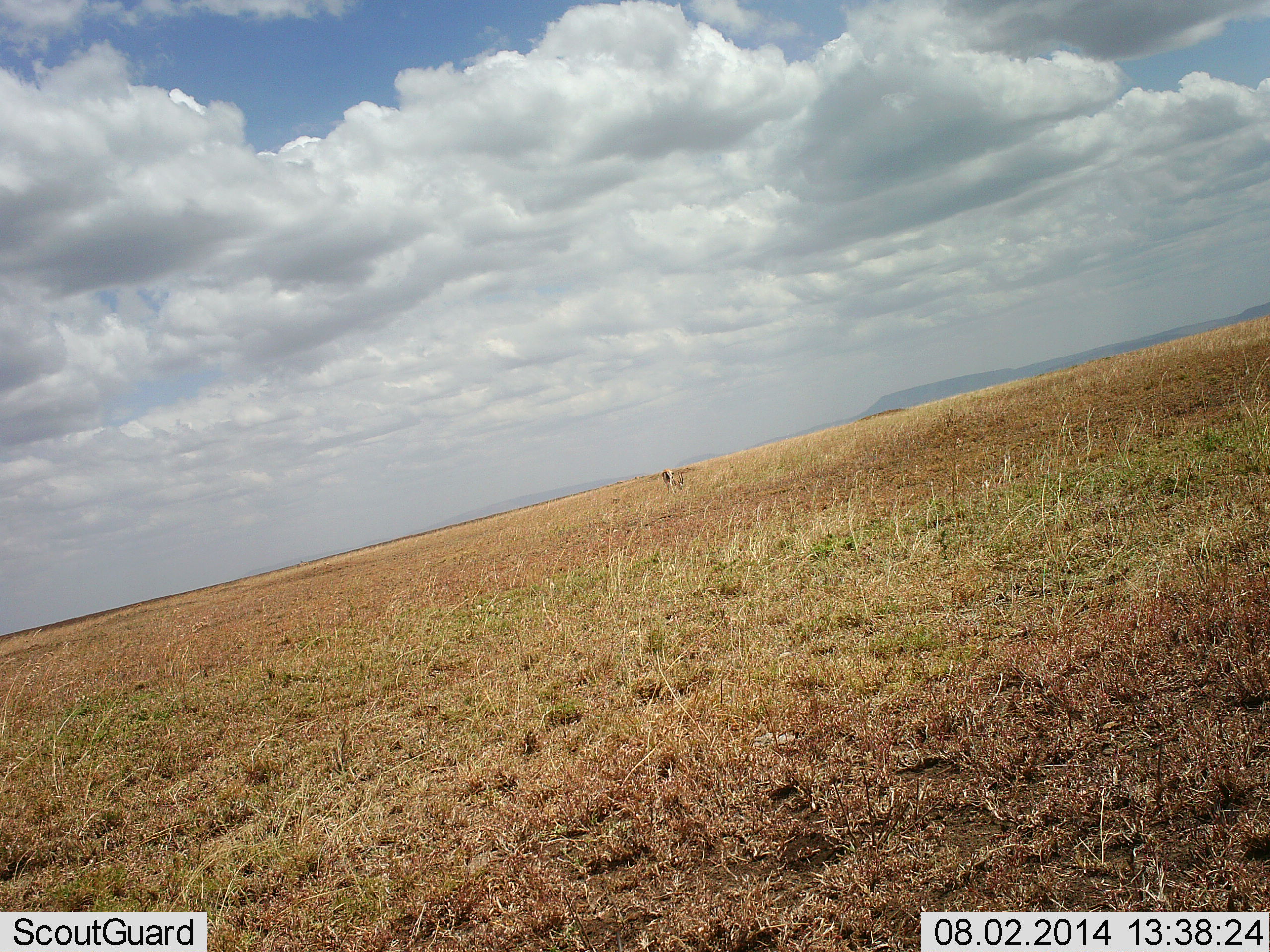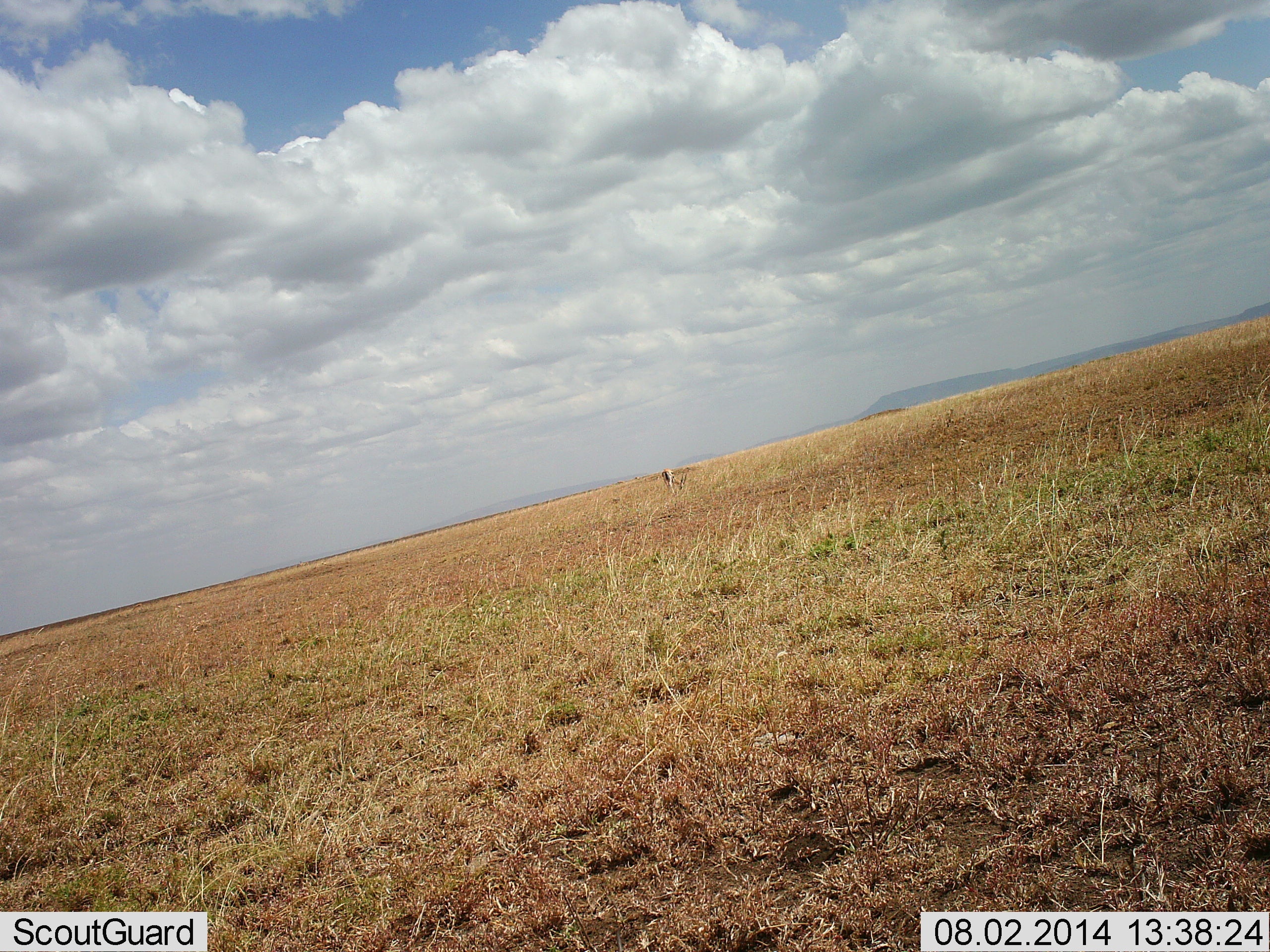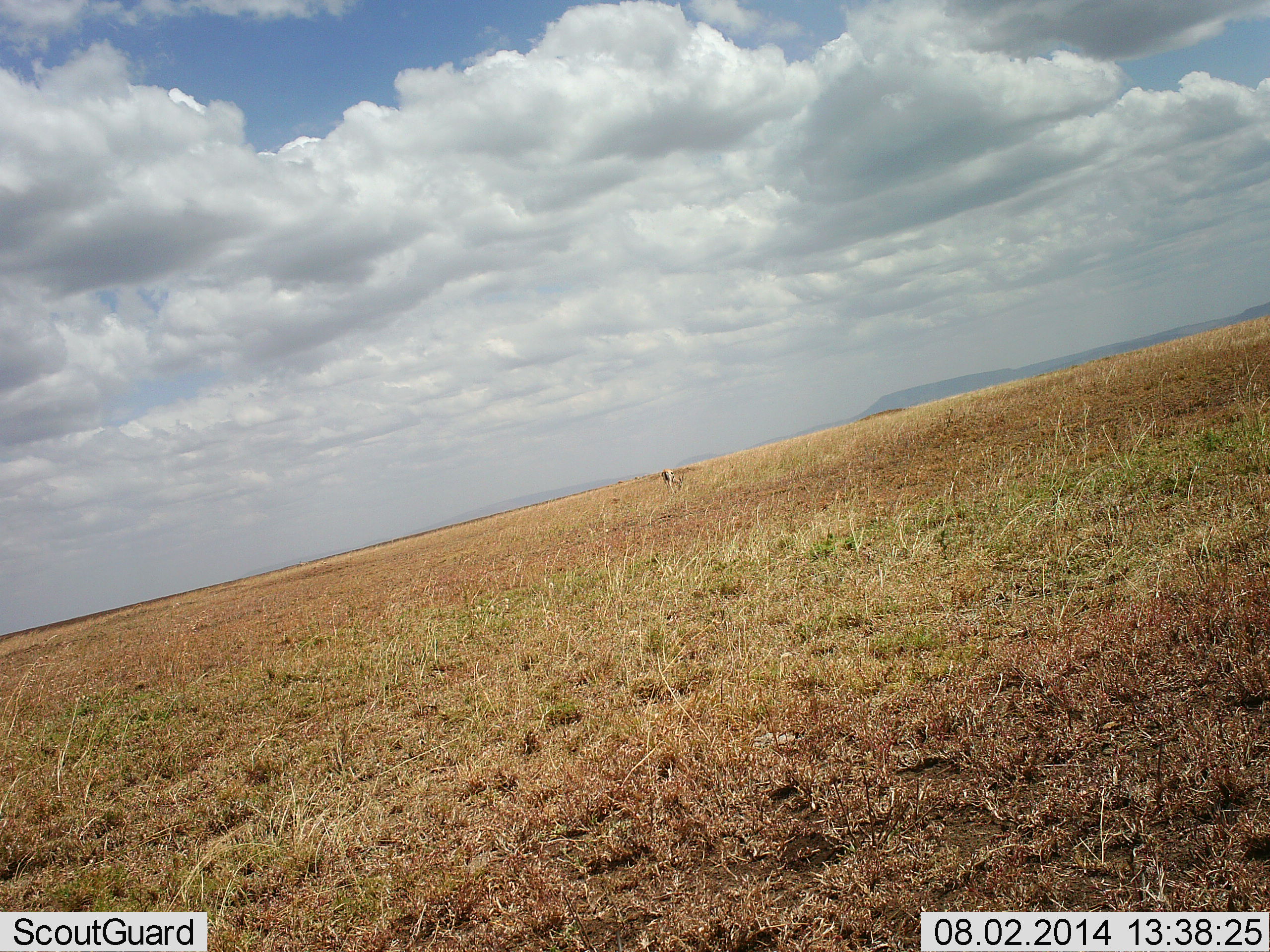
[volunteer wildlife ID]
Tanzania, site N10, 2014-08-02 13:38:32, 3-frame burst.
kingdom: Animalia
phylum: Chordata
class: Mammalia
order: Artiodactyla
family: Bovidae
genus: Eudorcas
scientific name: Eudorcas thomsonii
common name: thomson's gazelle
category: gazellethomsons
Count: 1.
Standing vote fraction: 40%.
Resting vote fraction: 0%.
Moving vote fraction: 0%.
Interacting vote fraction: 0%.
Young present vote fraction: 0%.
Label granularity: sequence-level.